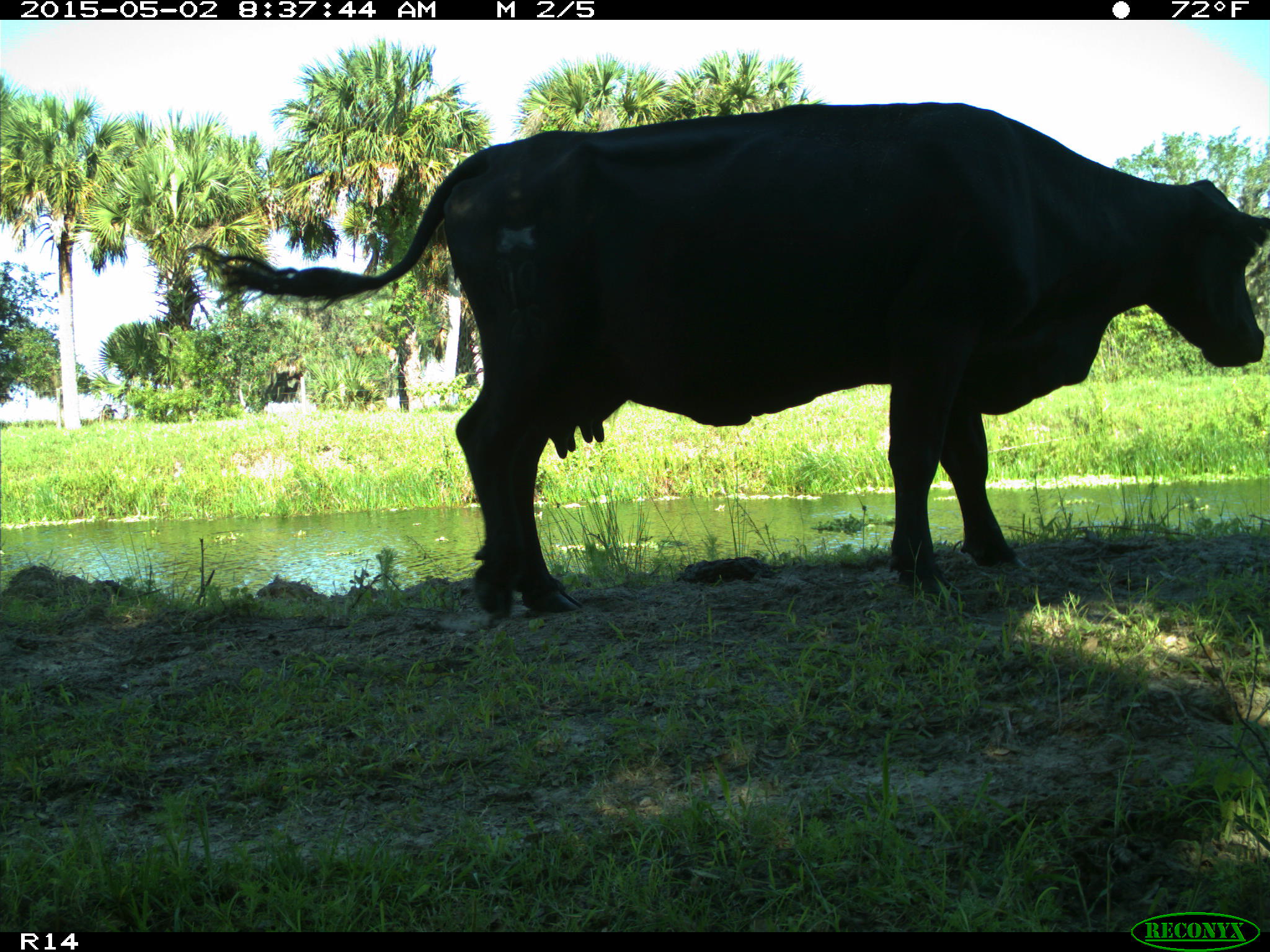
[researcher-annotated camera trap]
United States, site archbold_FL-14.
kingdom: Animalia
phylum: Chordata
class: Mammalia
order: Artiodactyla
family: Bovidae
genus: Bos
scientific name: Bos taurus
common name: domestic cow